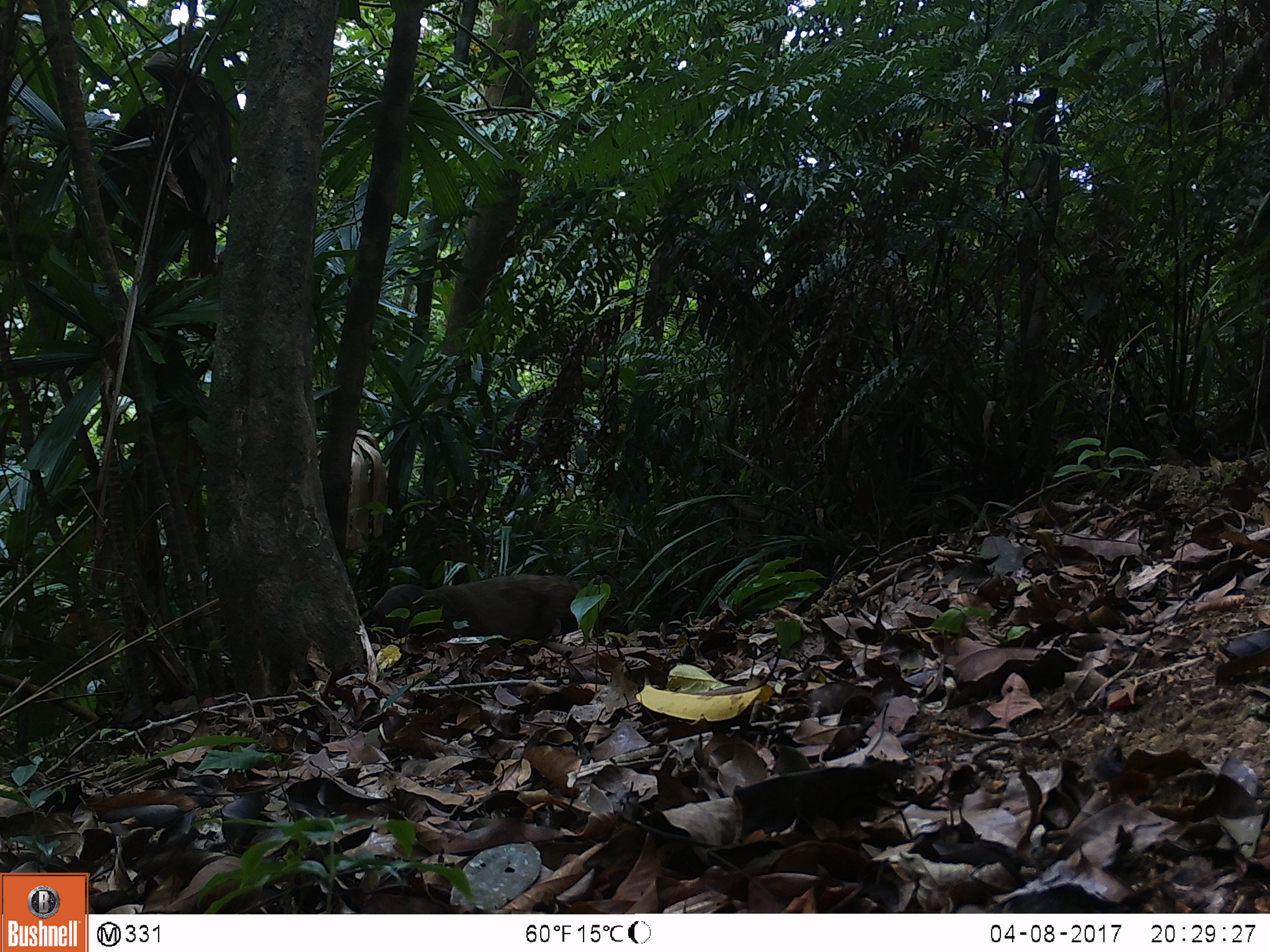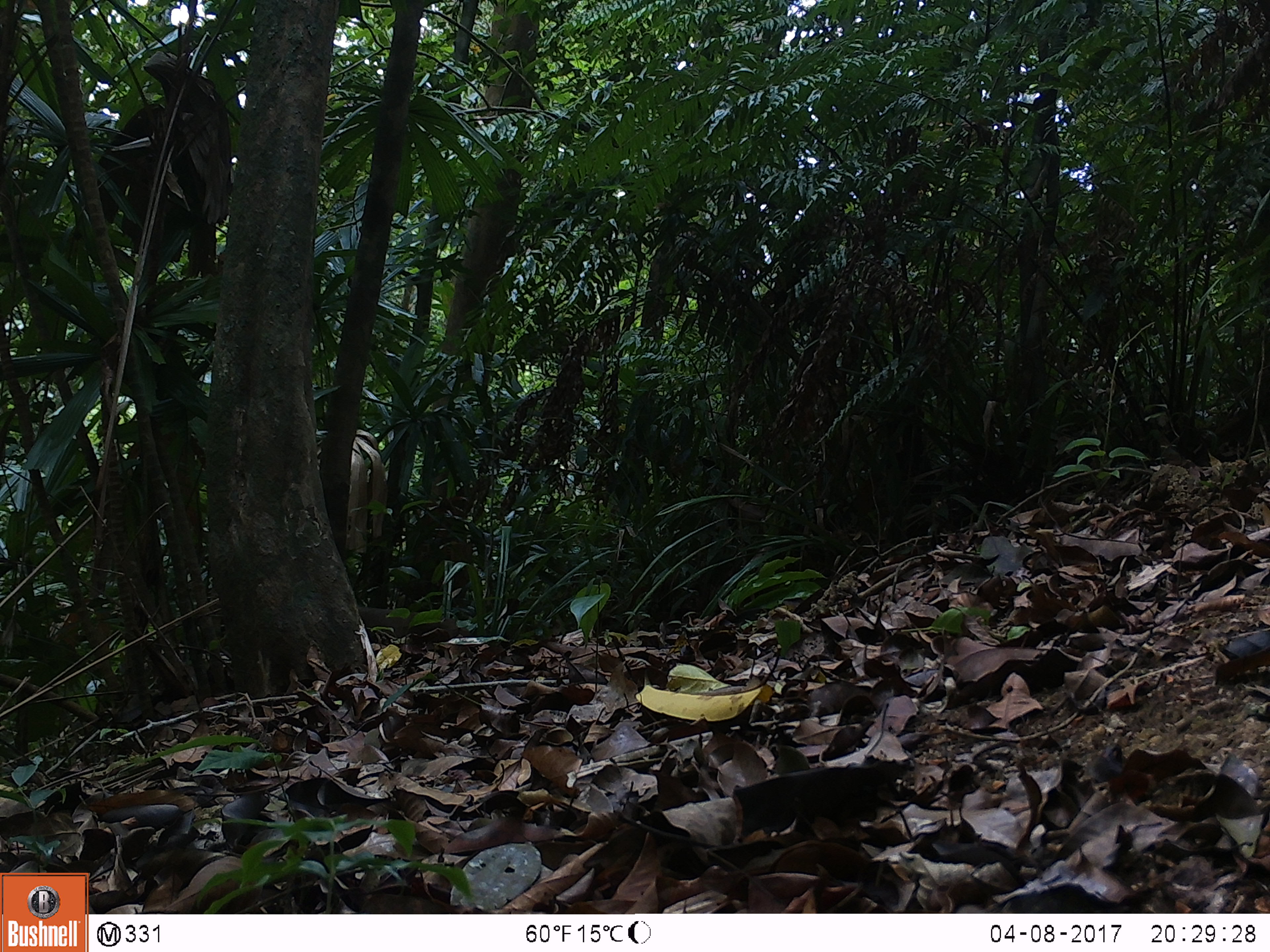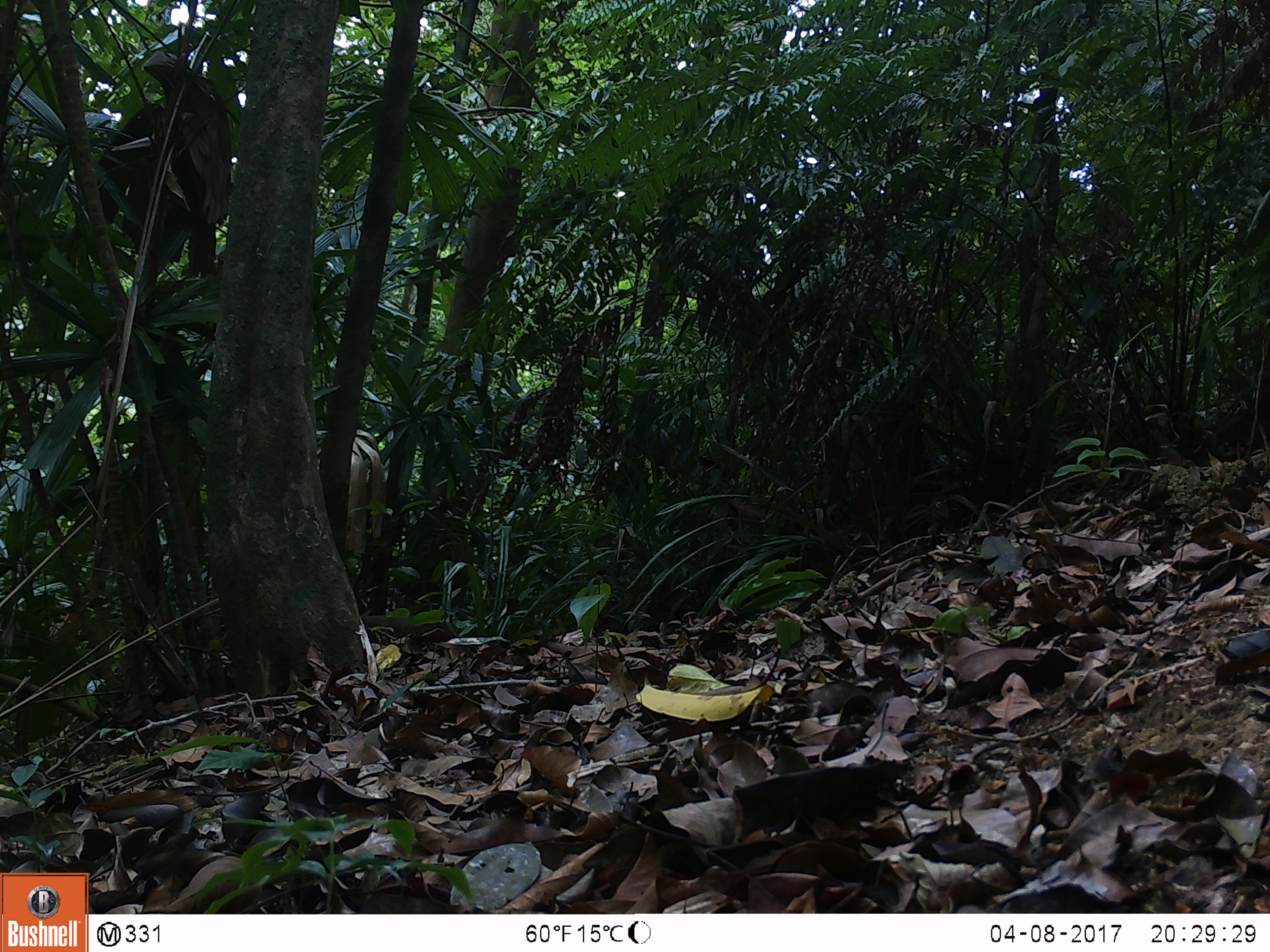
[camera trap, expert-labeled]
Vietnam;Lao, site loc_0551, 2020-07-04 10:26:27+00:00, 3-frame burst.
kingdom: Animalia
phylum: Chordata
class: Mammalia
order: Primates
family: Cercopithecidae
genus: Macaca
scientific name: Macaca arctoides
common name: stump-tailed macaque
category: stump tailed macaque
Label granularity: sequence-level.